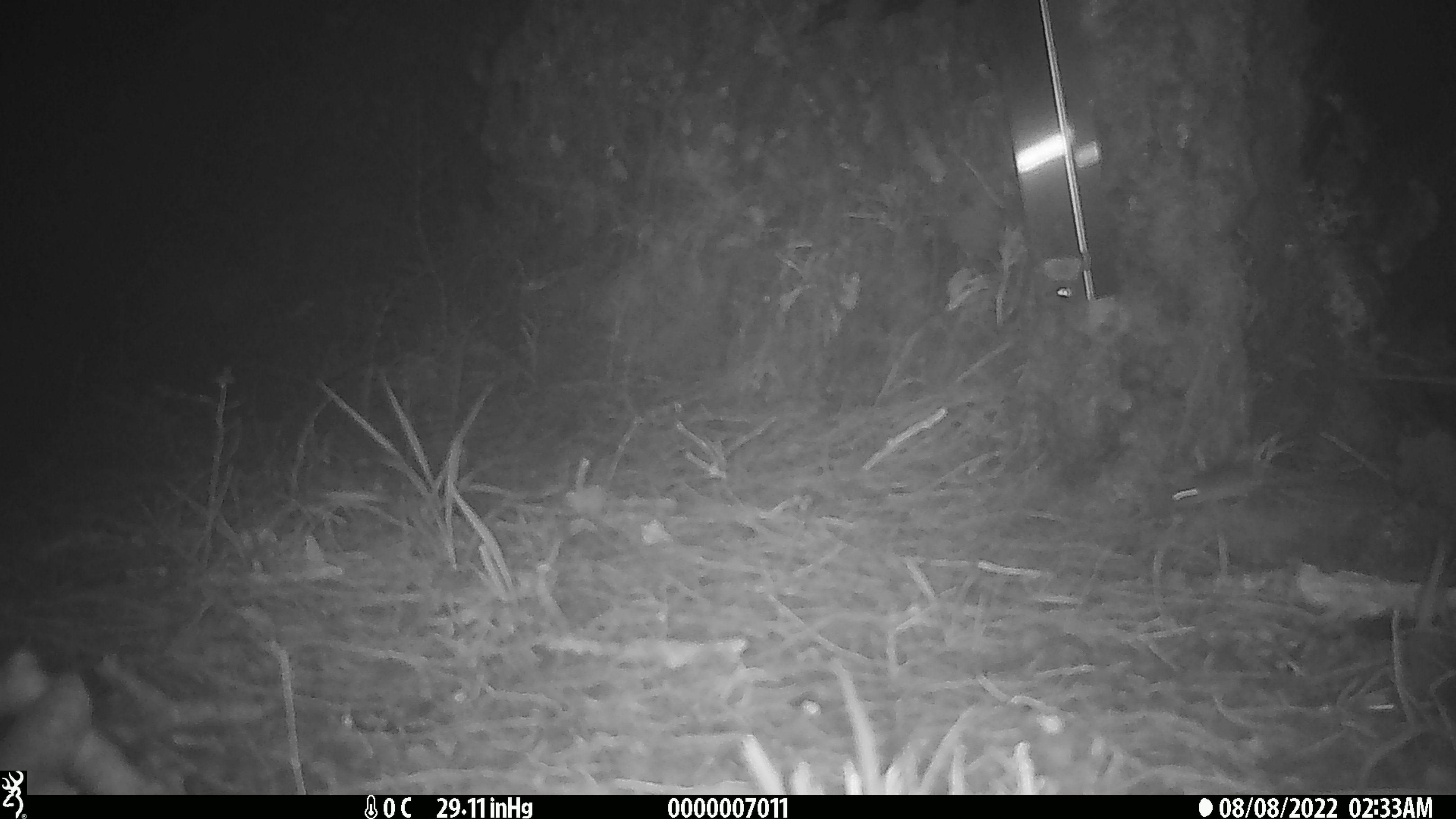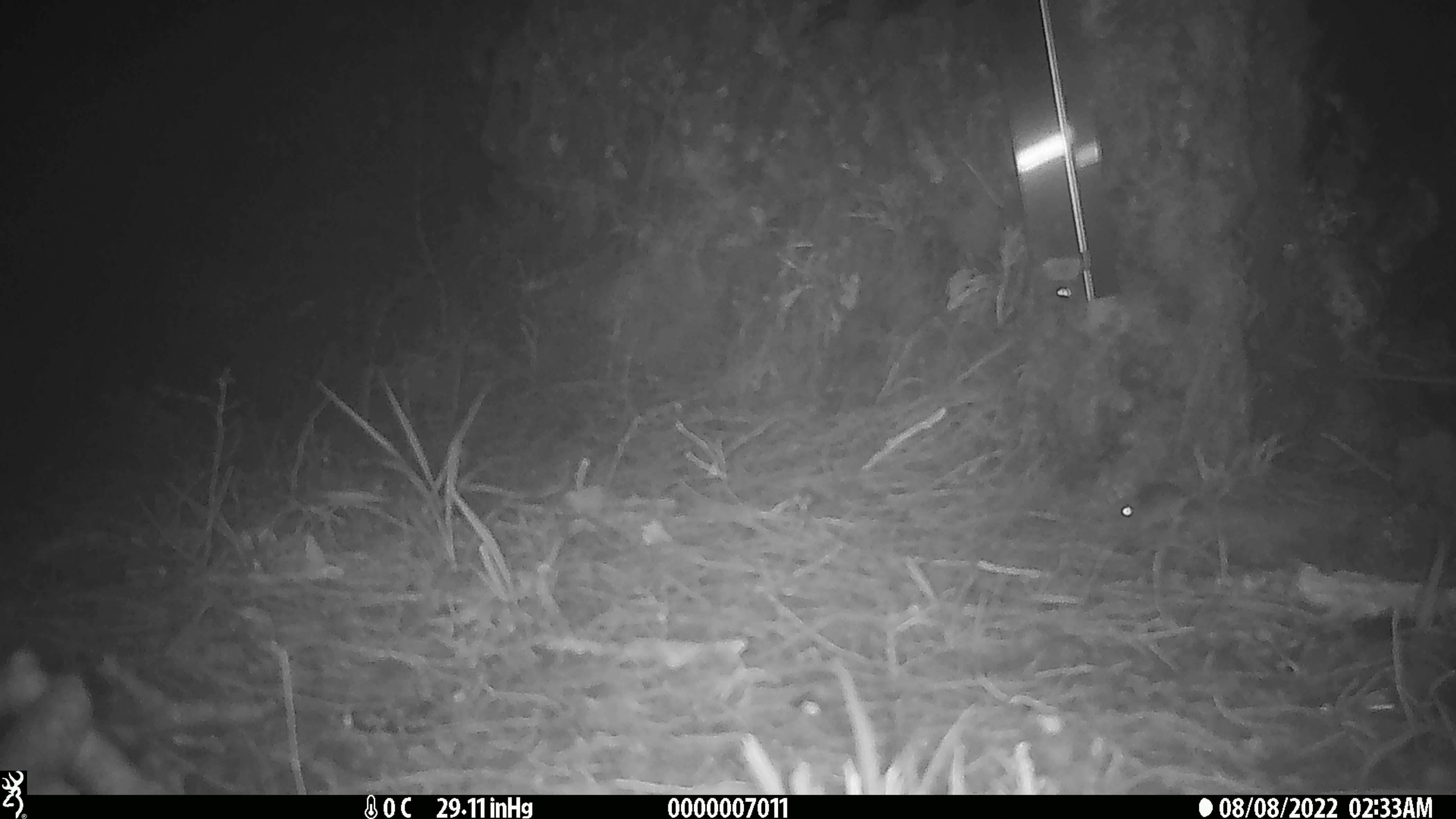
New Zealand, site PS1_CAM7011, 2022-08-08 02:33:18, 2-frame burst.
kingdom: Animalia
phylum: Chordata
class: Mammalia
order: Rodentia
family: Muridae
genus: Mus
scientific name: Mus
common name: mouse